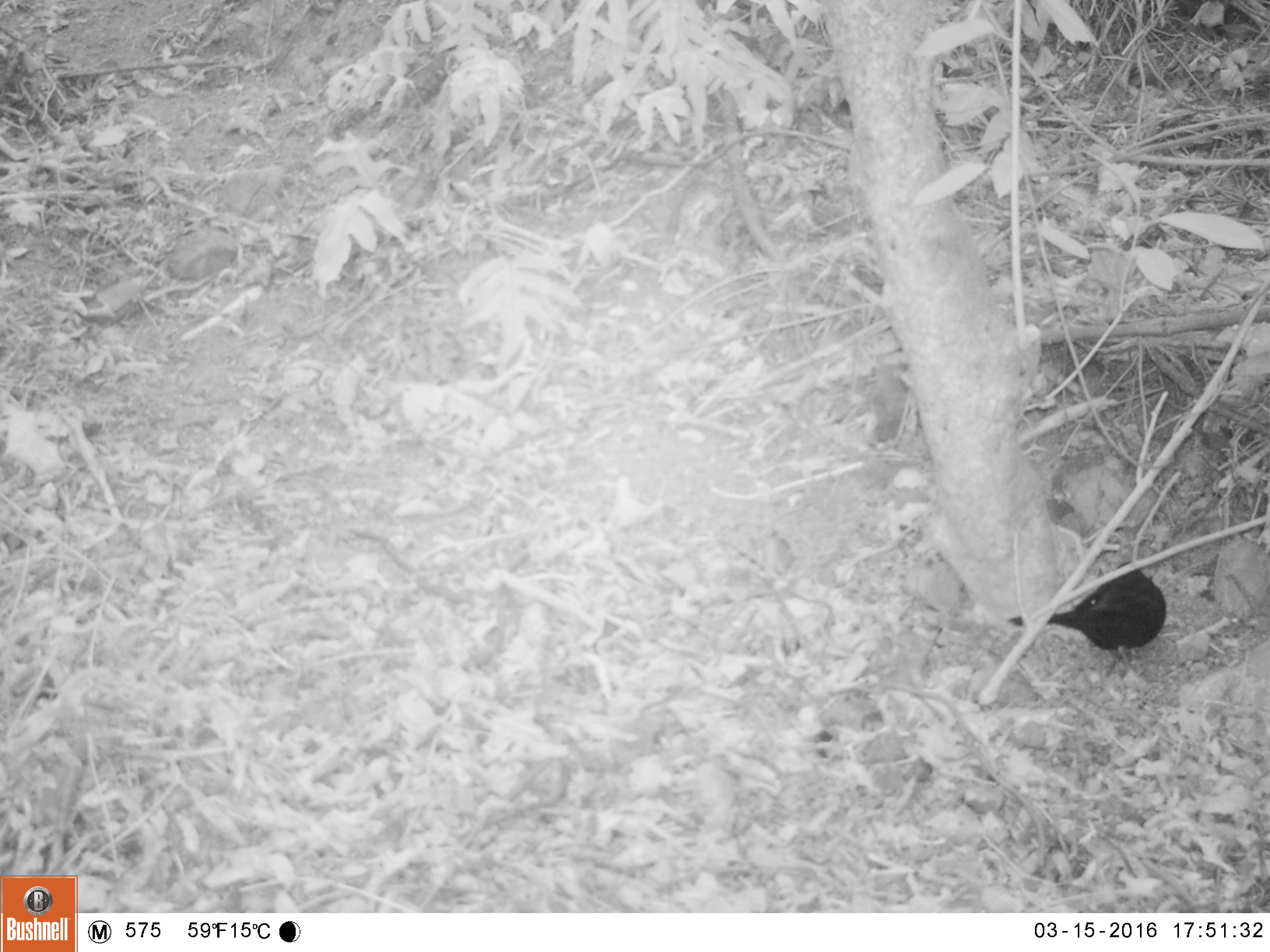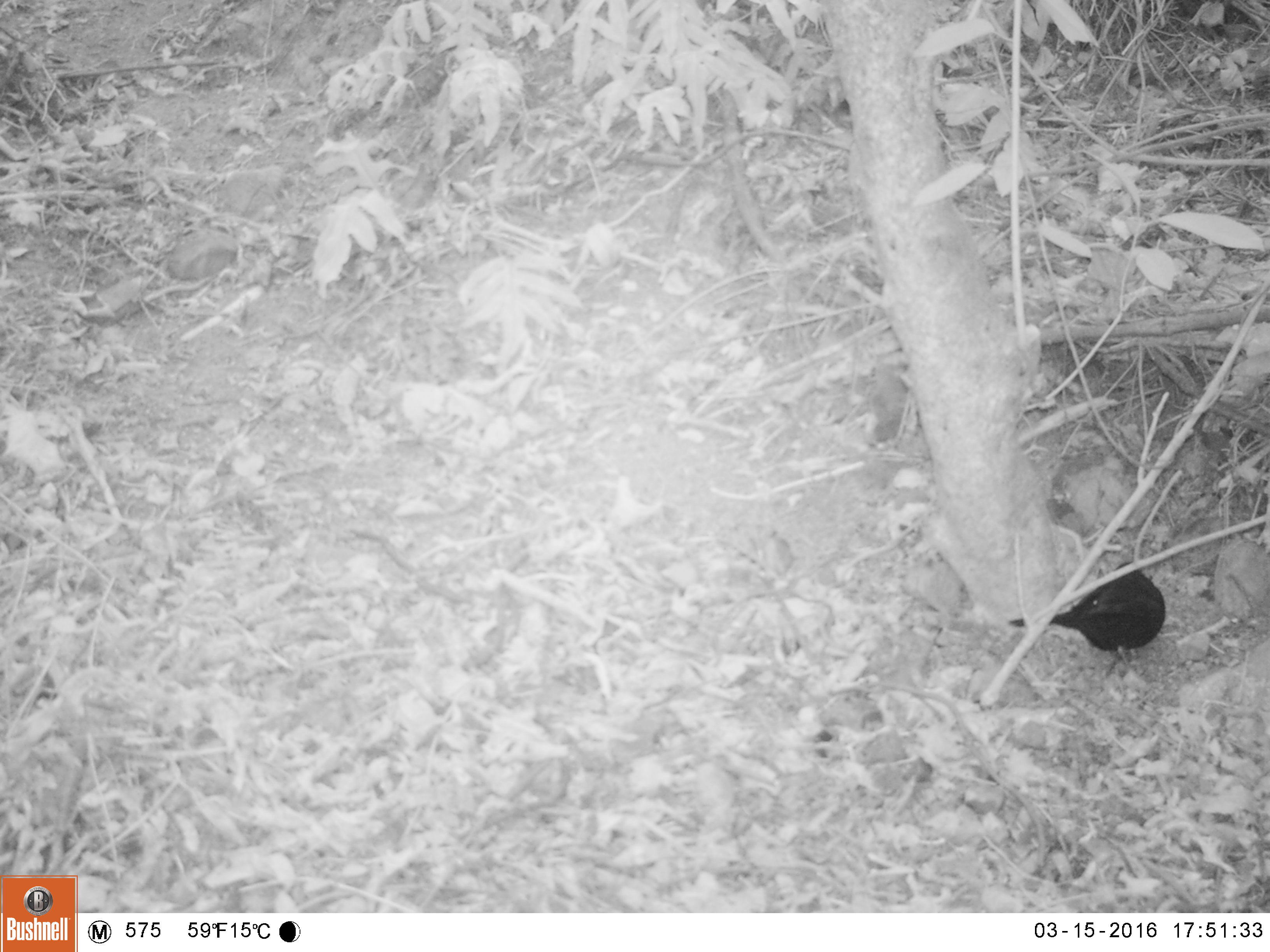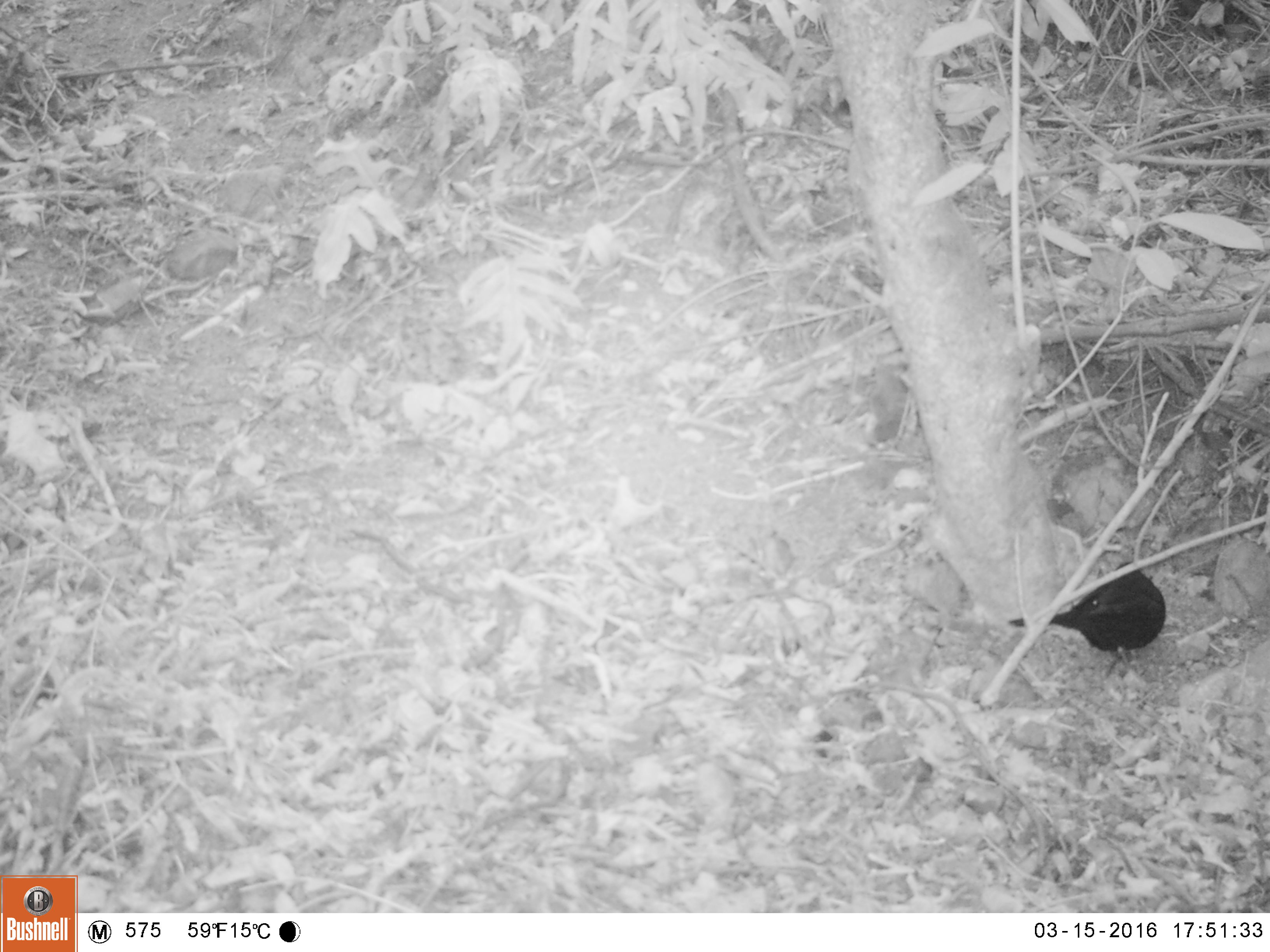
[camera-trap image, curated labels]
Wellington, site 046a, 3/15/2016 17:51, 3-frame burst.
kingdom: Animalia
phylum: Chordata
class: Aves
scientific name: Aves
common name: bird